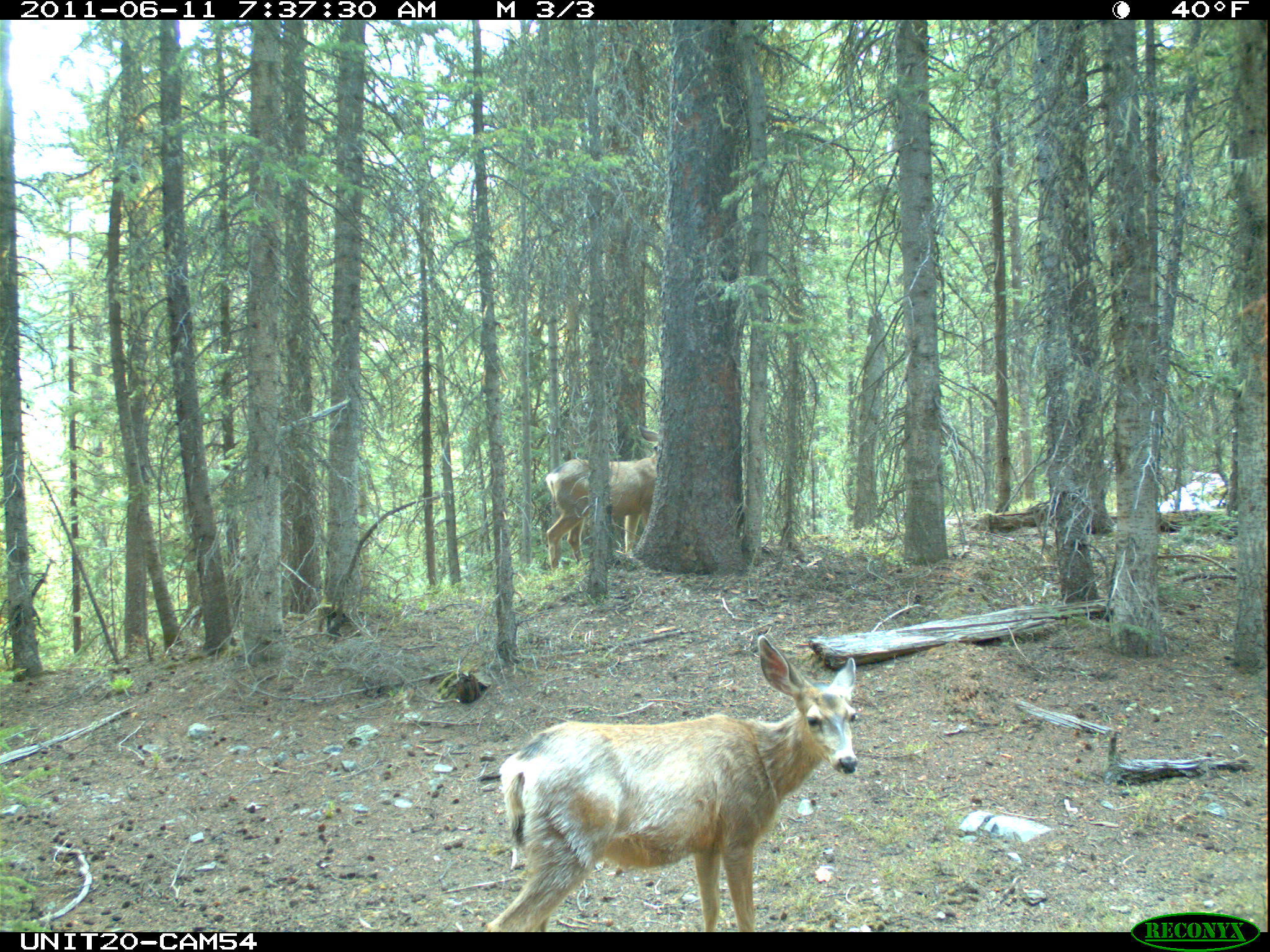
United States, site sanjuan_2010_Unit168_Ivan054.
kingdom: Animalia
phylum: Chordata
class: Mammalia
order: Artiodactyla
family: Cervidae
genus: Odocoileus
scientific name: Odocoileus hemionus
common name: mule deer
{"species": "Odocoileus hemionus (mule deer)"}